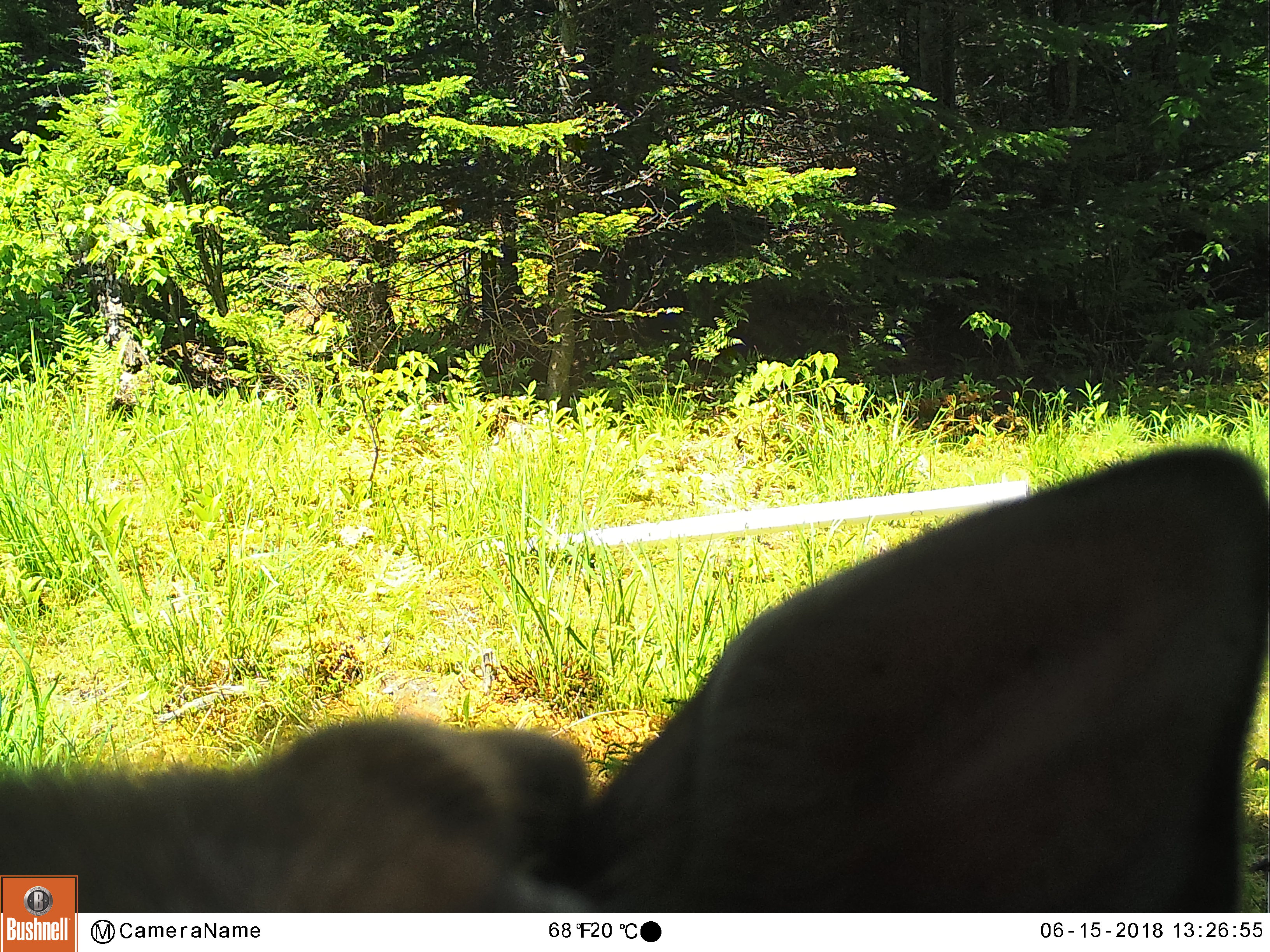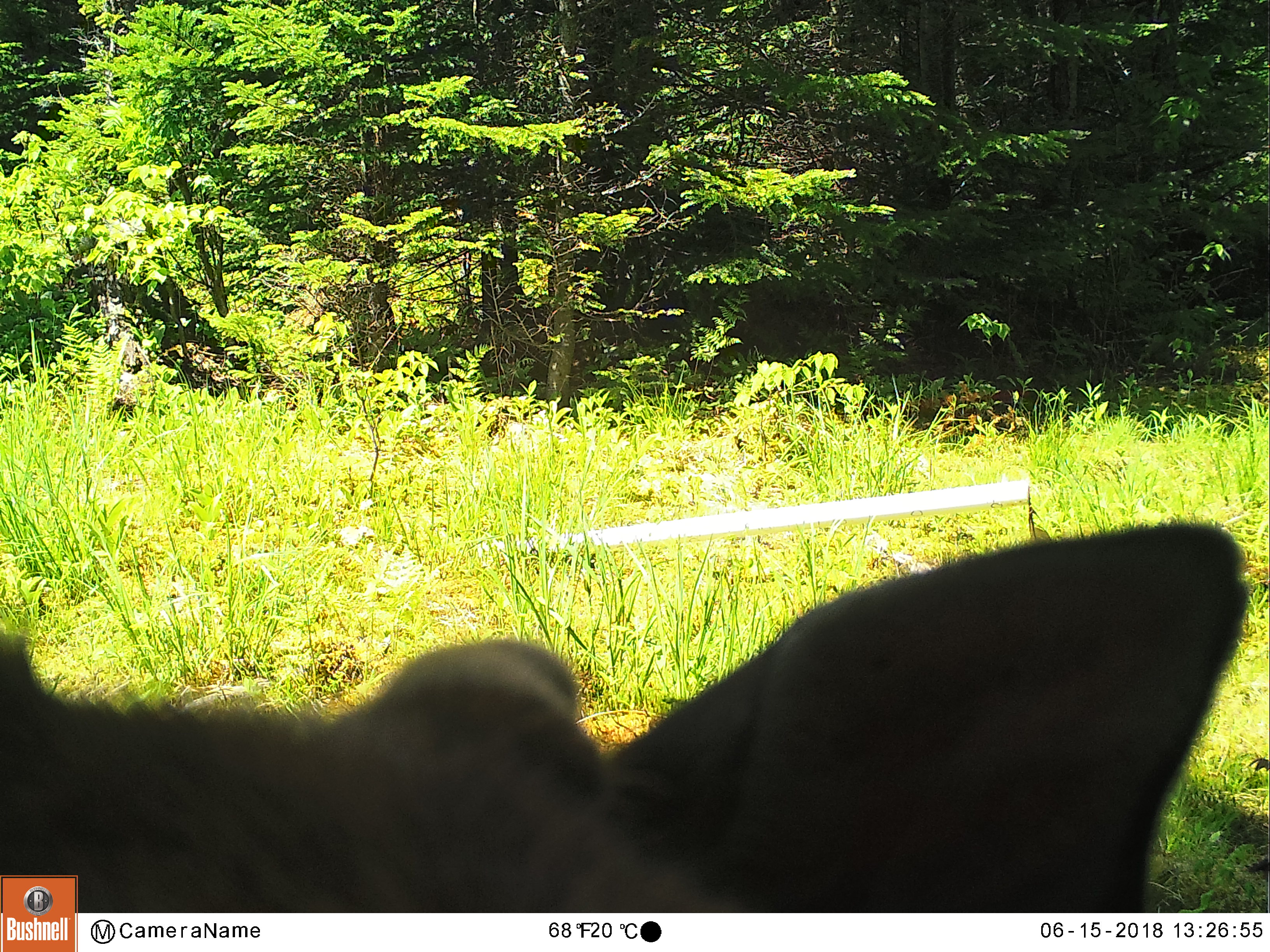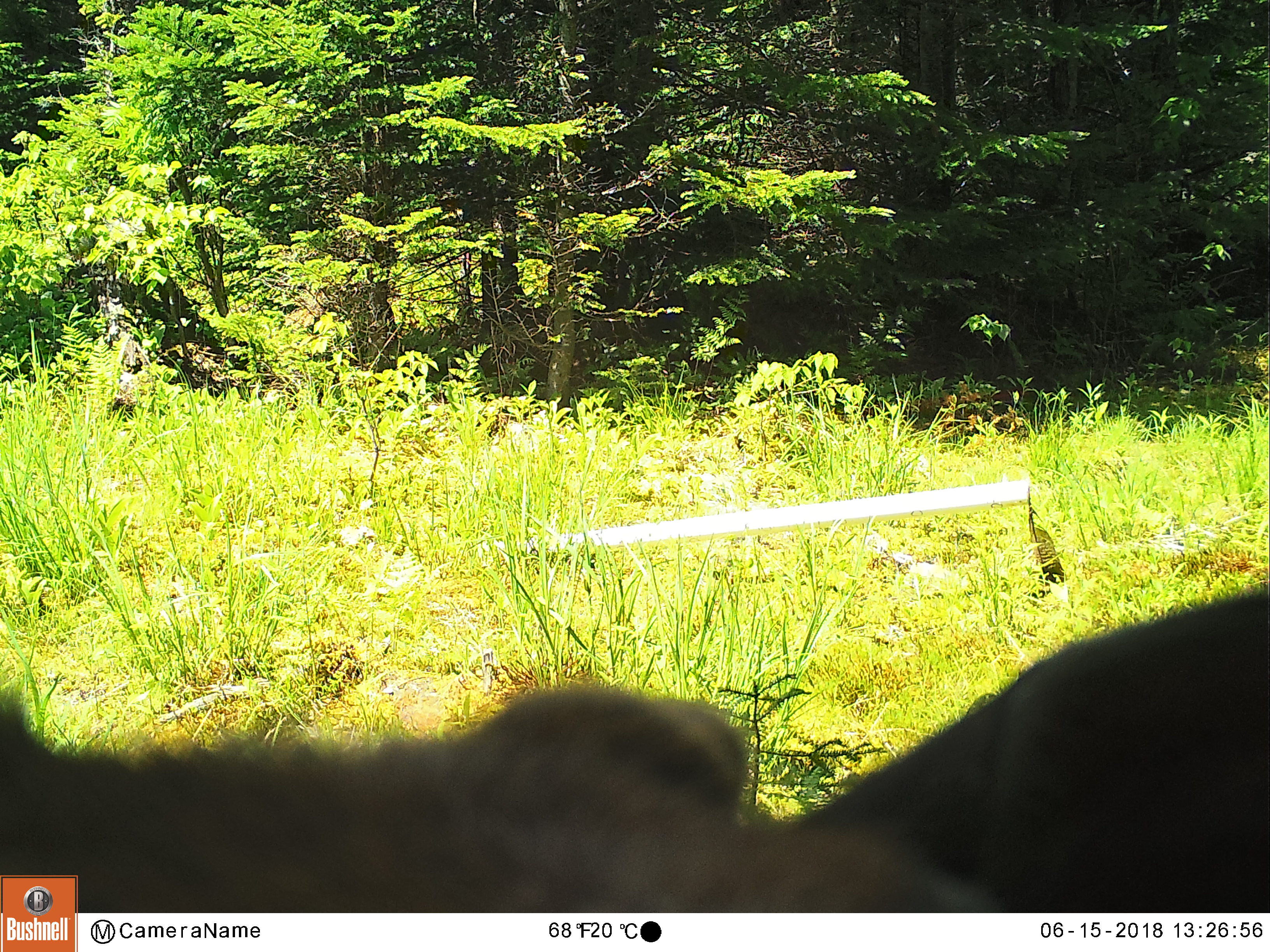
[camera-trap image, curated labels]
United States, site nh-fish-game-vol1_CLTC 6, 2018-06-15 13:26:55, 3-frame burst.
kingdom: Animalia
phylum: Chordata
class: Mammalia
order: Artiodactyla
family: Cervidae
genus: Odocoileus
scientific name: Odocoileus virginianus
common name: white-tailed deer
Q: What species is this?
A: White-tailed deer (Odocoileus virginianus).